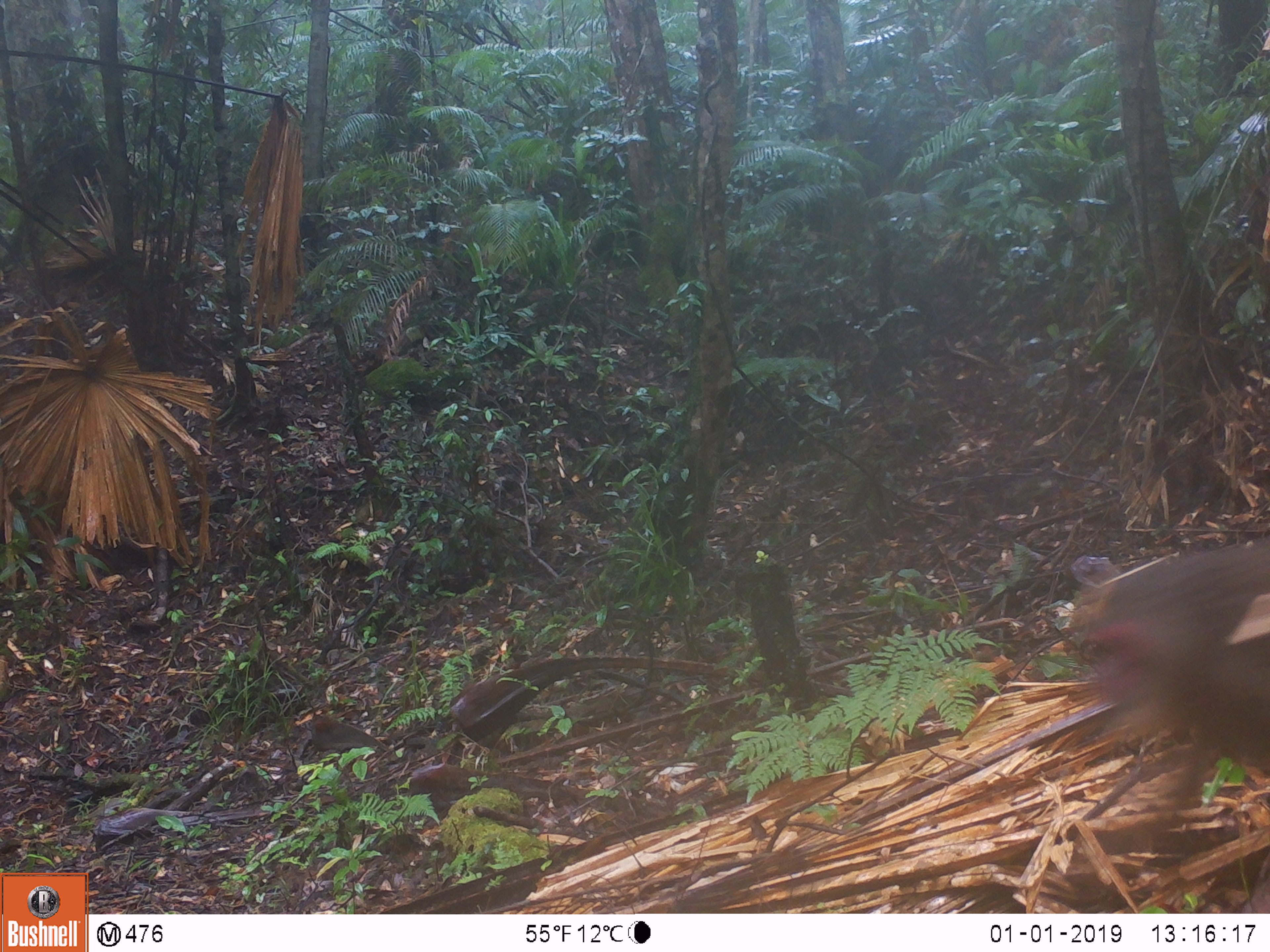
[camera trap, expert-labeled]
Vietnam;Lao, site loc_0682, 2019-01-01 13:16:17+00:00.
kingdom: Animalia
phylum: Chordata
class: Mammalia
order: Primates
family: Cercopithecidae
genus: Macaca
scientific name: Macaca arctoides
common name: stump-tailed macaque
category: stump tailed macaque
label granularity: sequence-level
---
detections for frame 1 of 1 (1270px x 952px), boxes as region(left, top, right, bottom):
stump tailed macaque: region(1064, 536, 1267, 817)